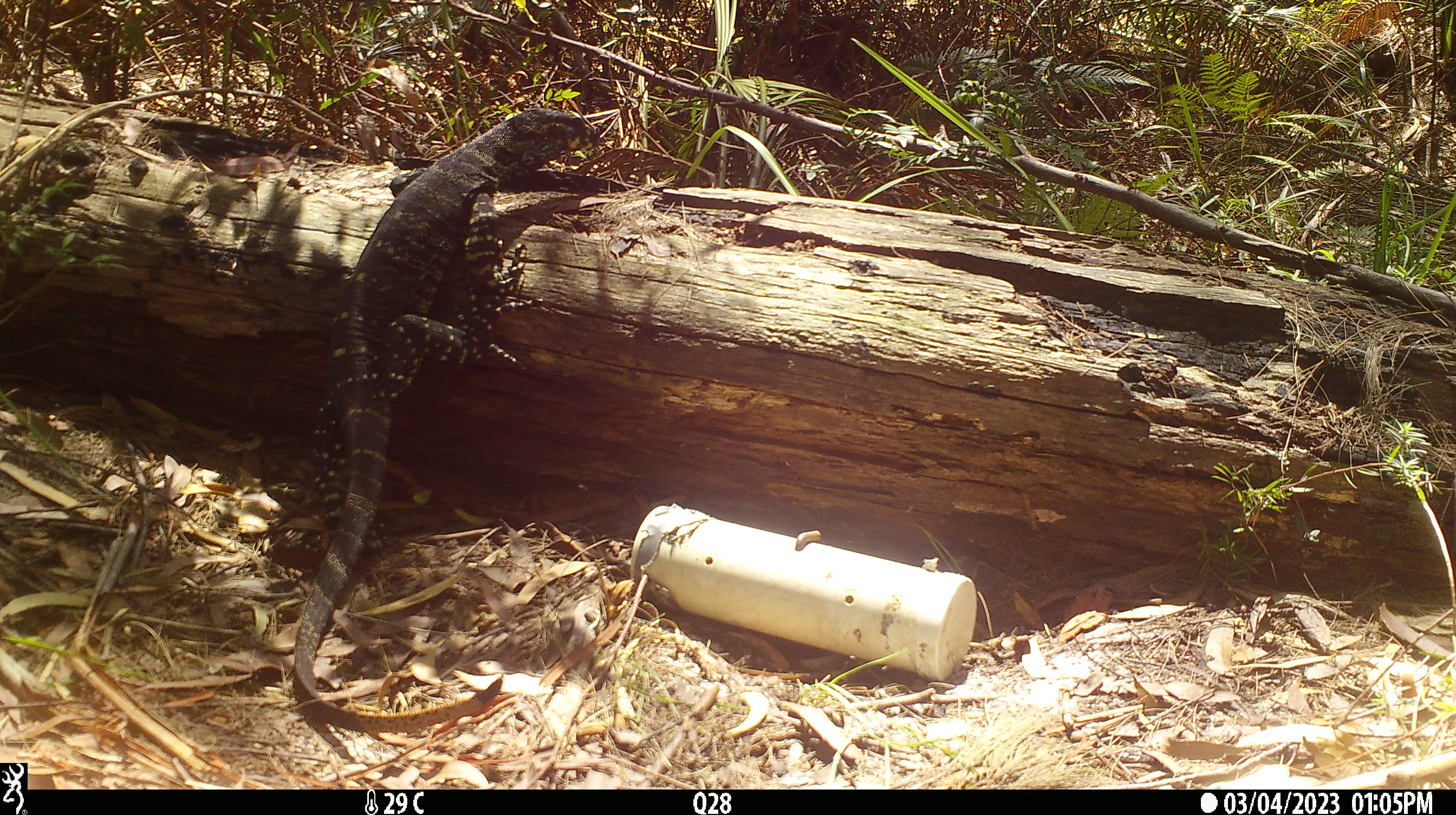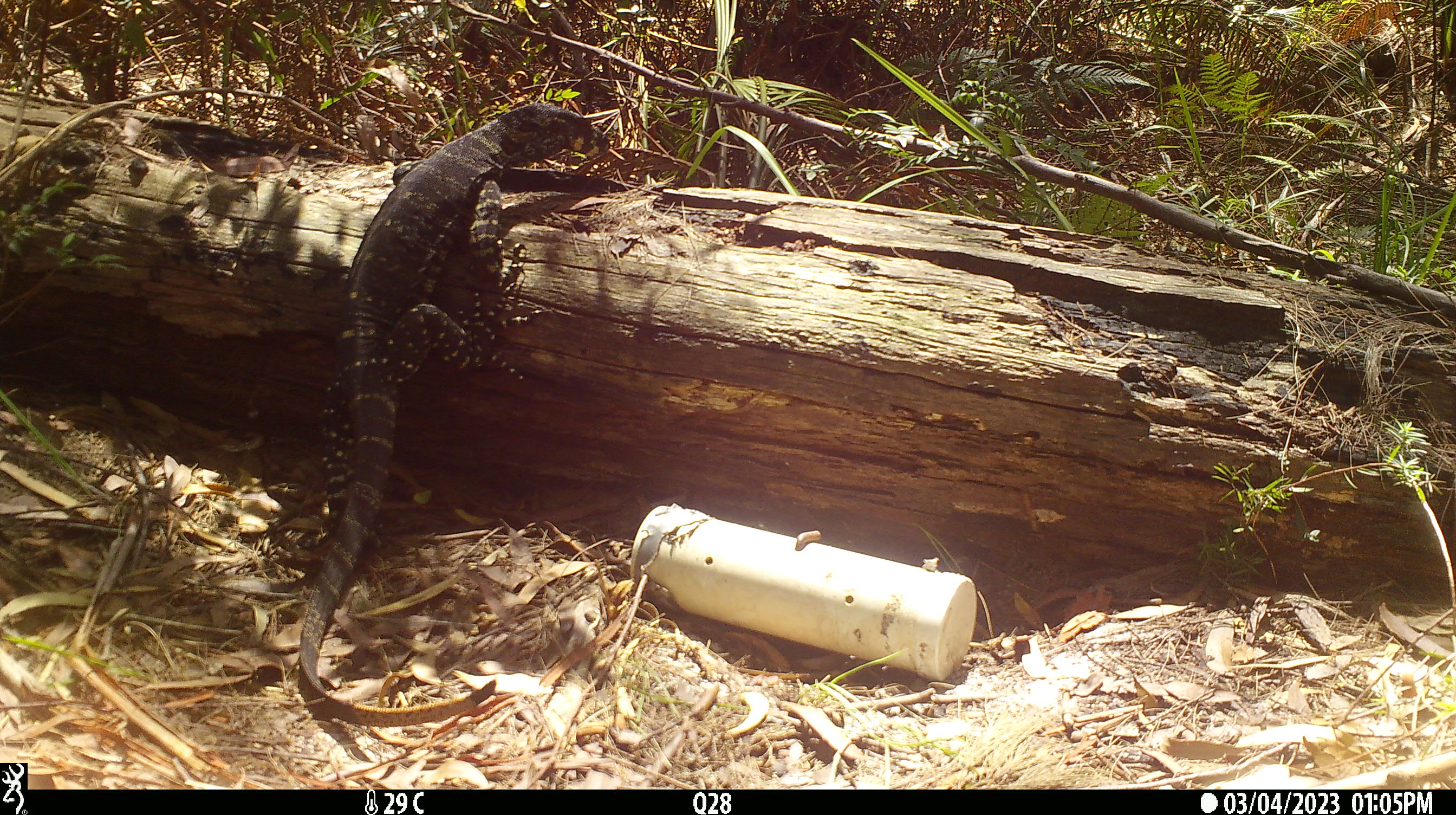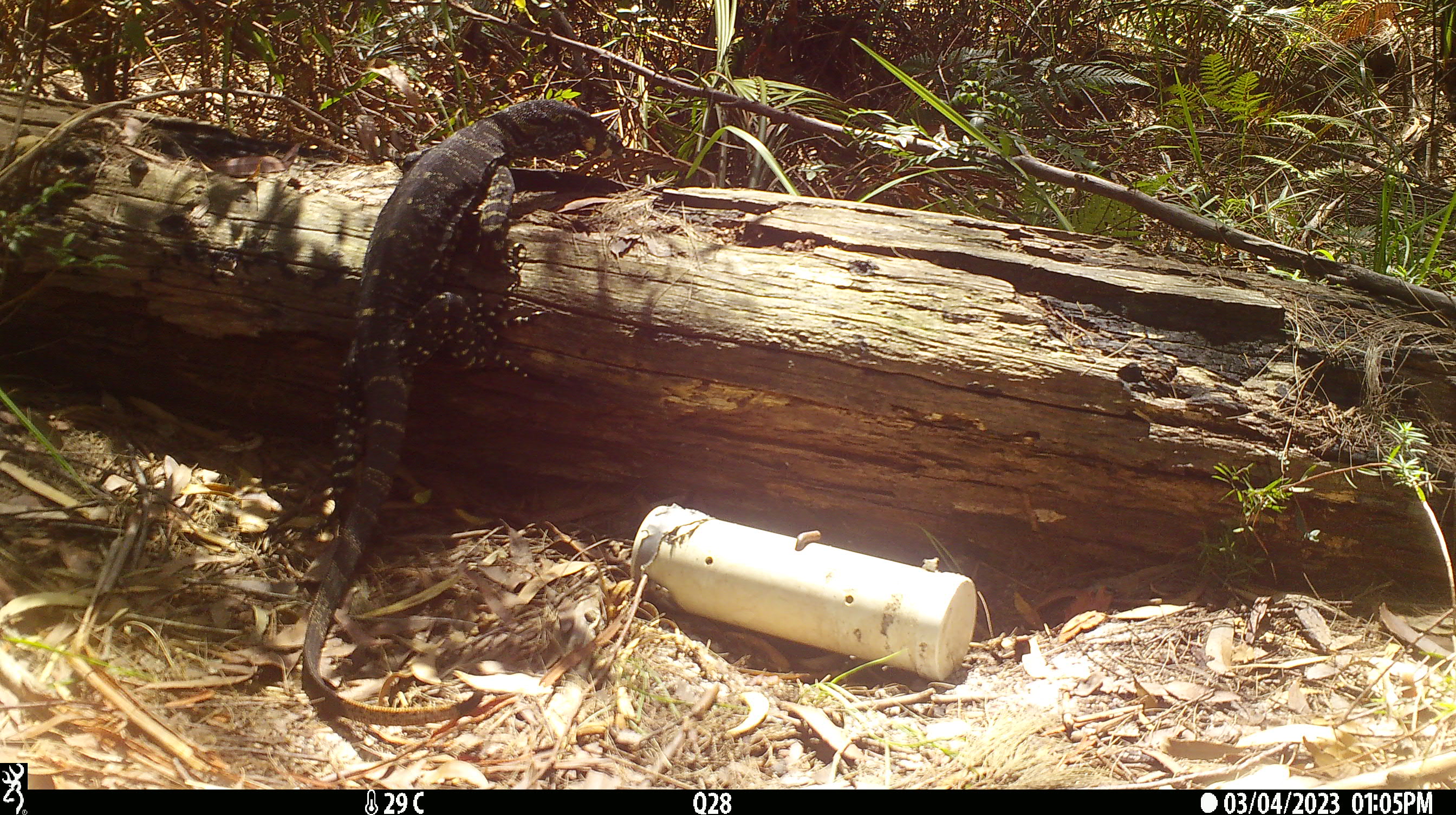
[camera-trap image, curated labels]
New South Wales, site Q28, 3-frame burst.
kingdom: Animalia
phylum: Chordata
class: Reptilia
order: Squamata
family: Varanidae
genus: Varanus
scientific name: Varanus varius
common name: lace monitor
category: goanna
Goanna (lace monitor) (Varanus varius).